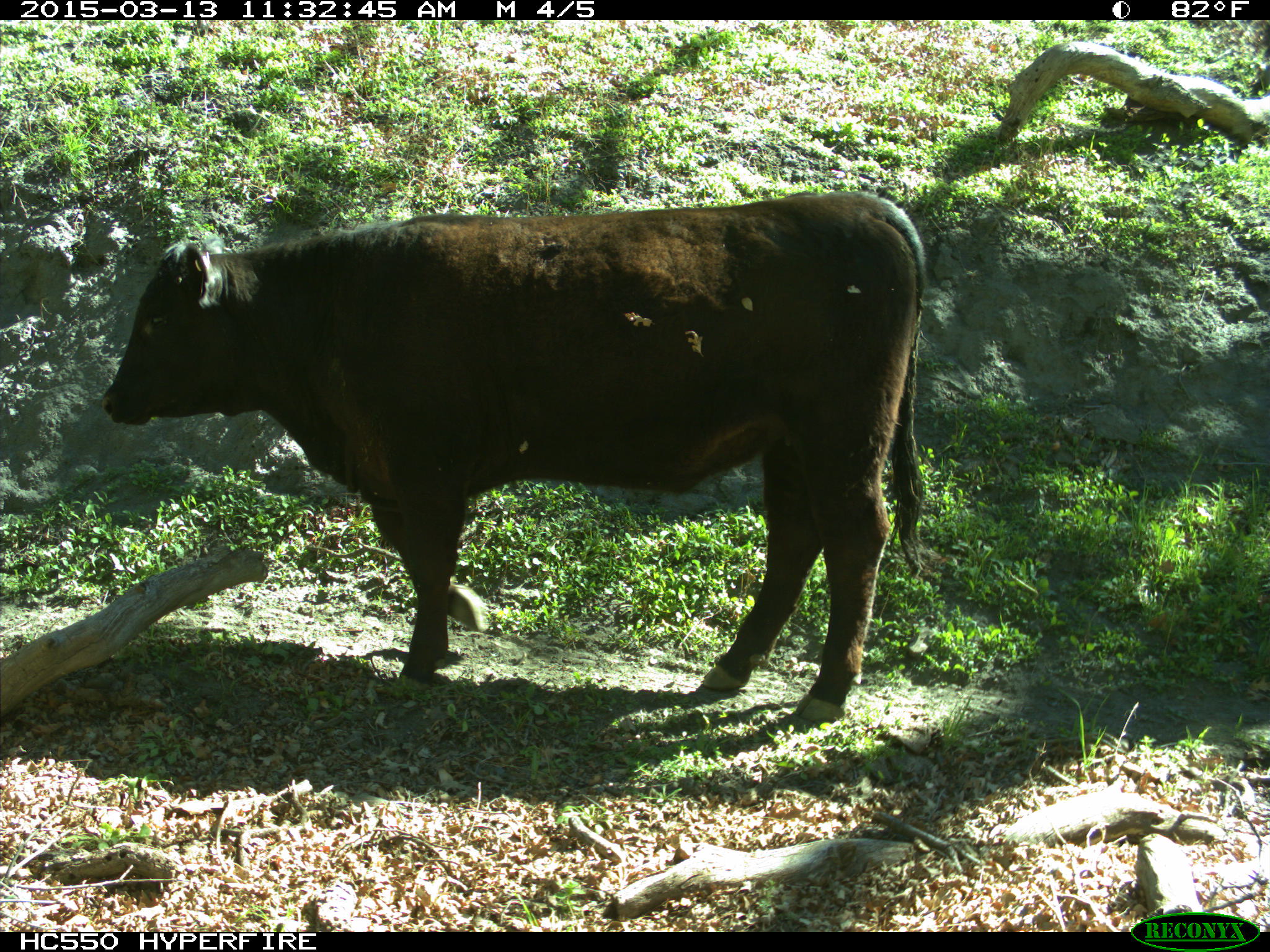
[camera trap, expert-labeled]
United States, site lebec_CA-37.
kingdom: Animalia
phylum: Chordata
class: Mammalia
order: Artiodactyla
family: Bovidae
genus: Bos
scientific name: Bos taurus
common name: domestic cow